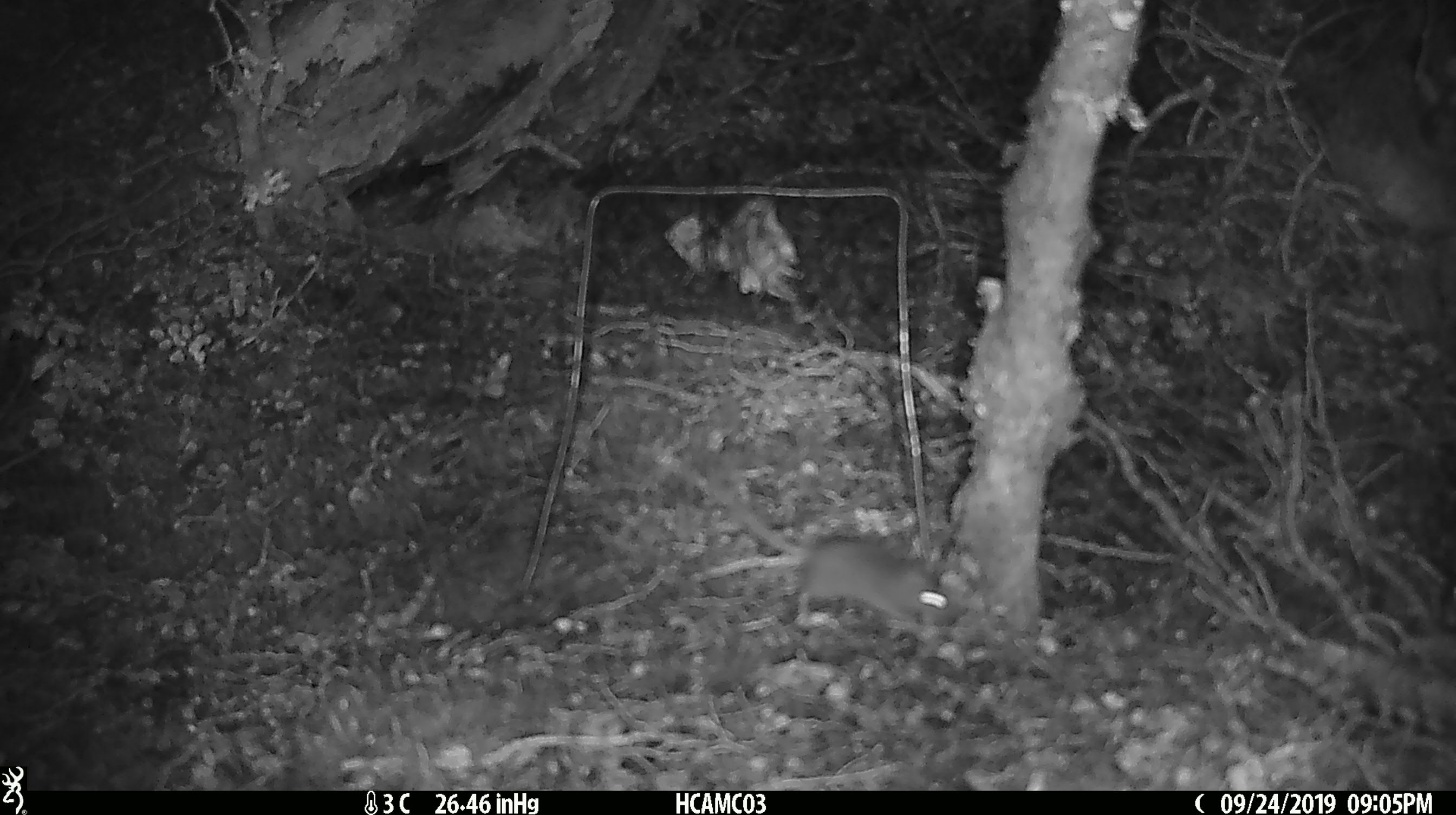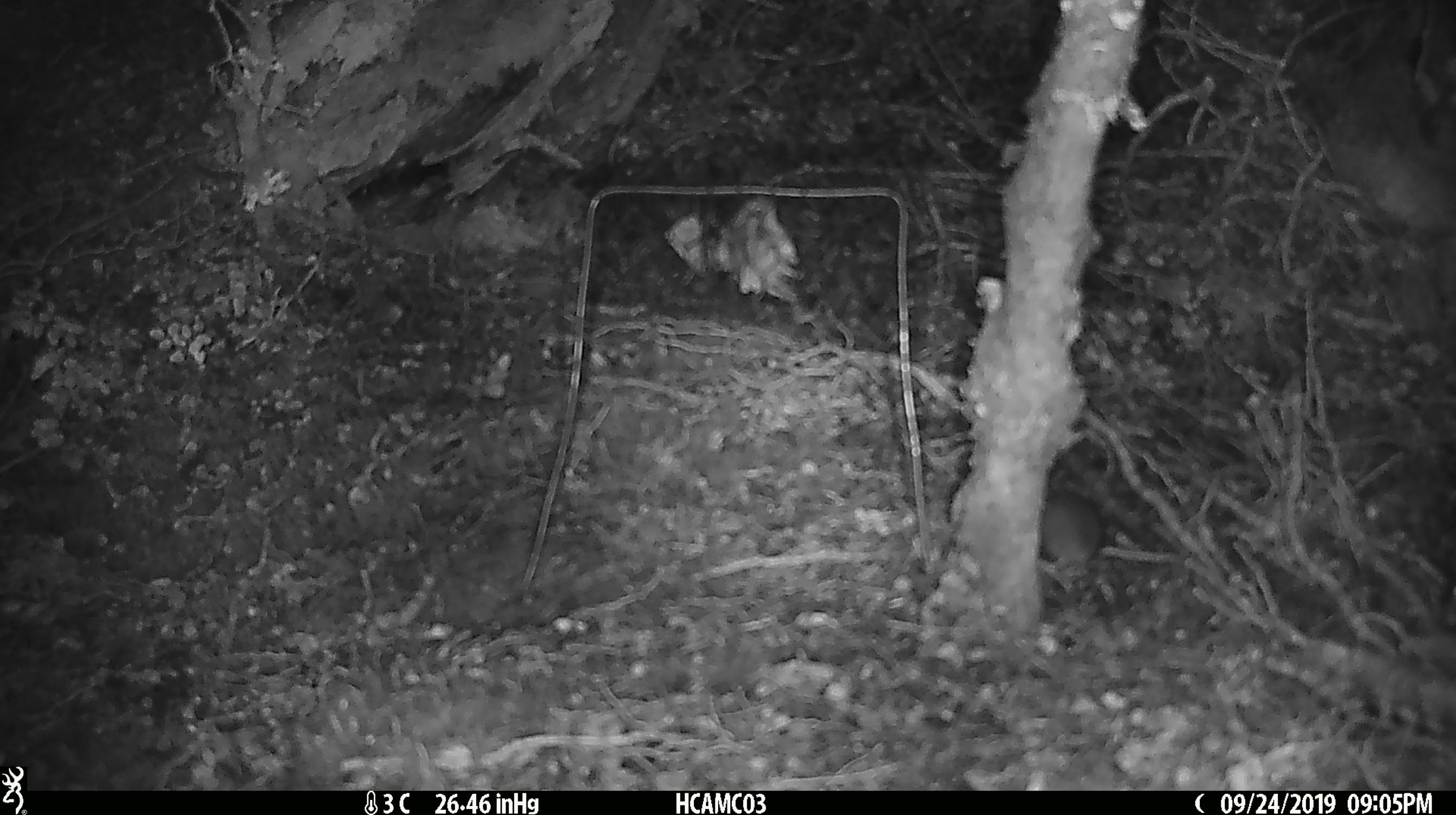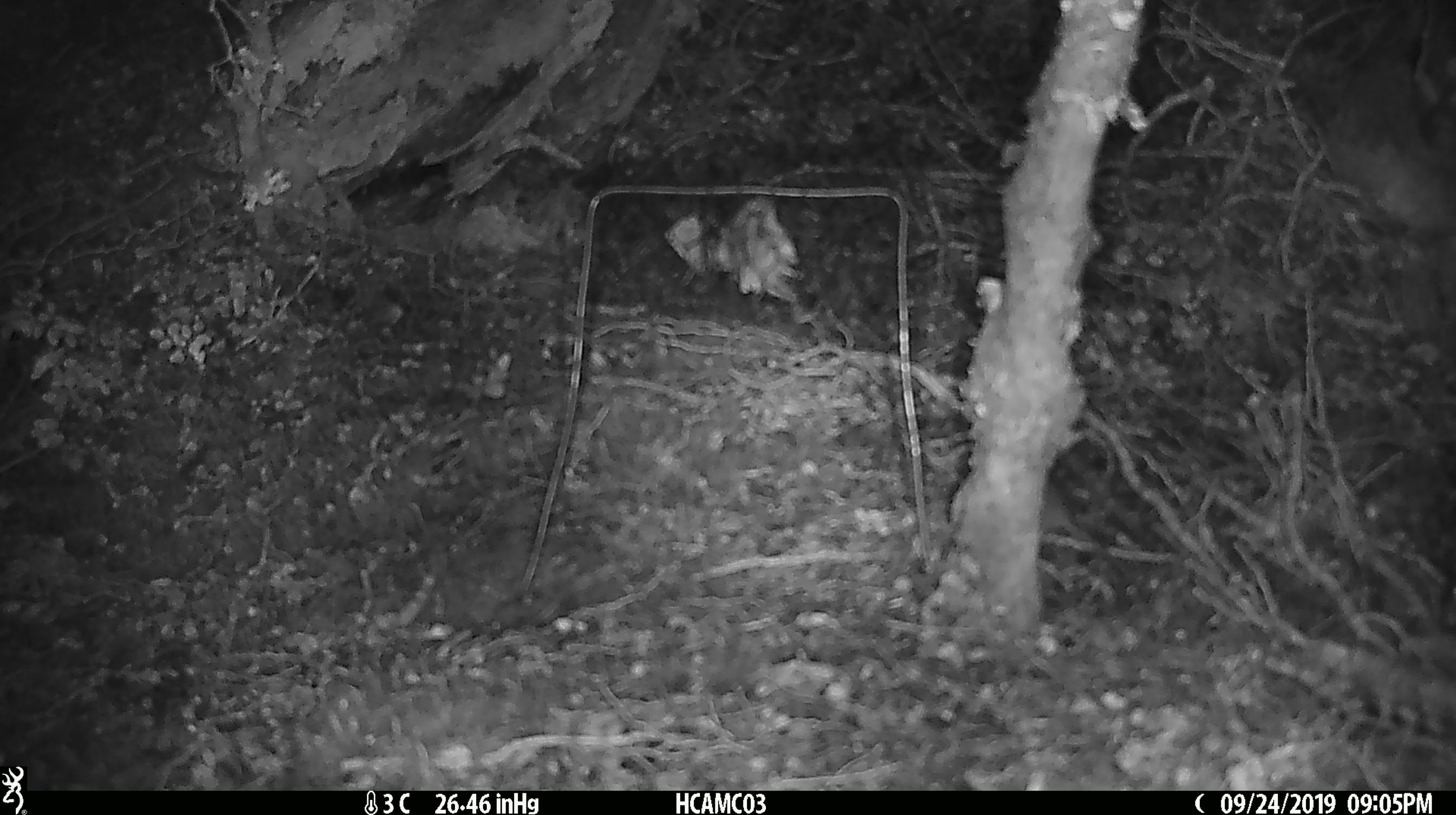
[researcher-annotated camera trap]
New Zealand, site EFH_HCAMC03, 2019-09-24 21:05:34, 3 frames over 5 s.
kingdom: Animalia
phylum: Chordata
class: Mammalia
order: Rodentia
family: Muridae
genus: Mus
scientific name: Mus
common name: mouse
Mouse (Mus).